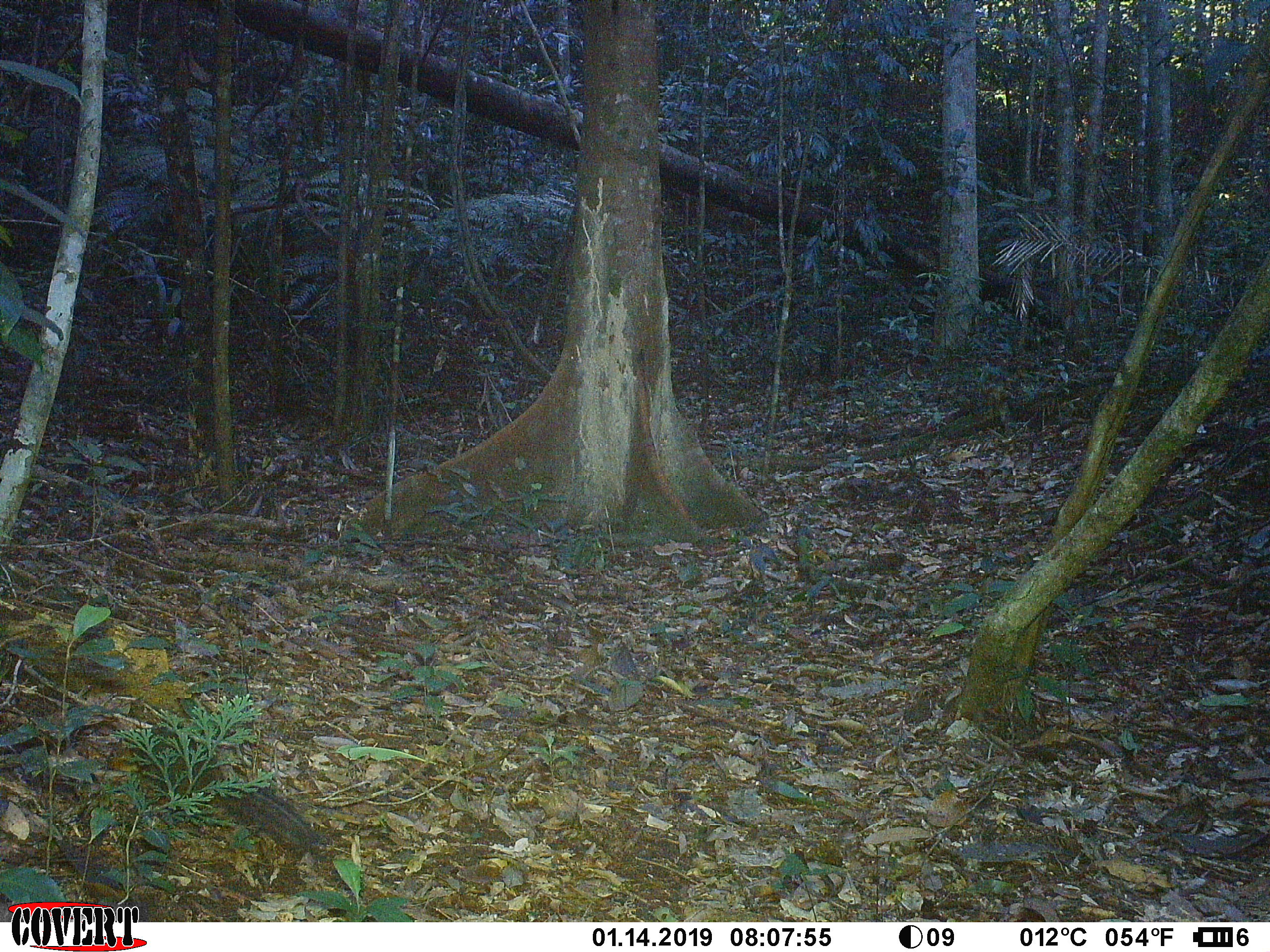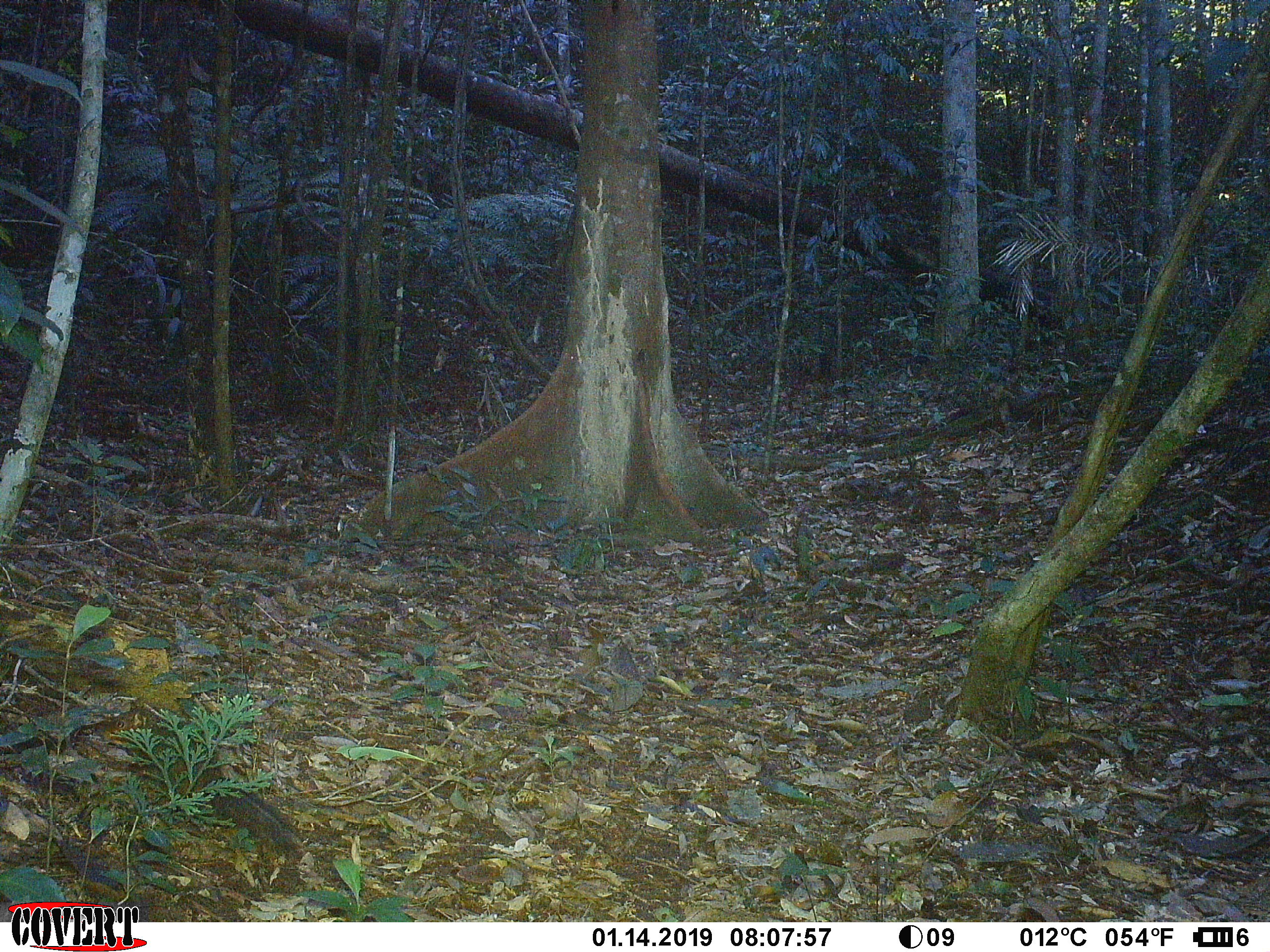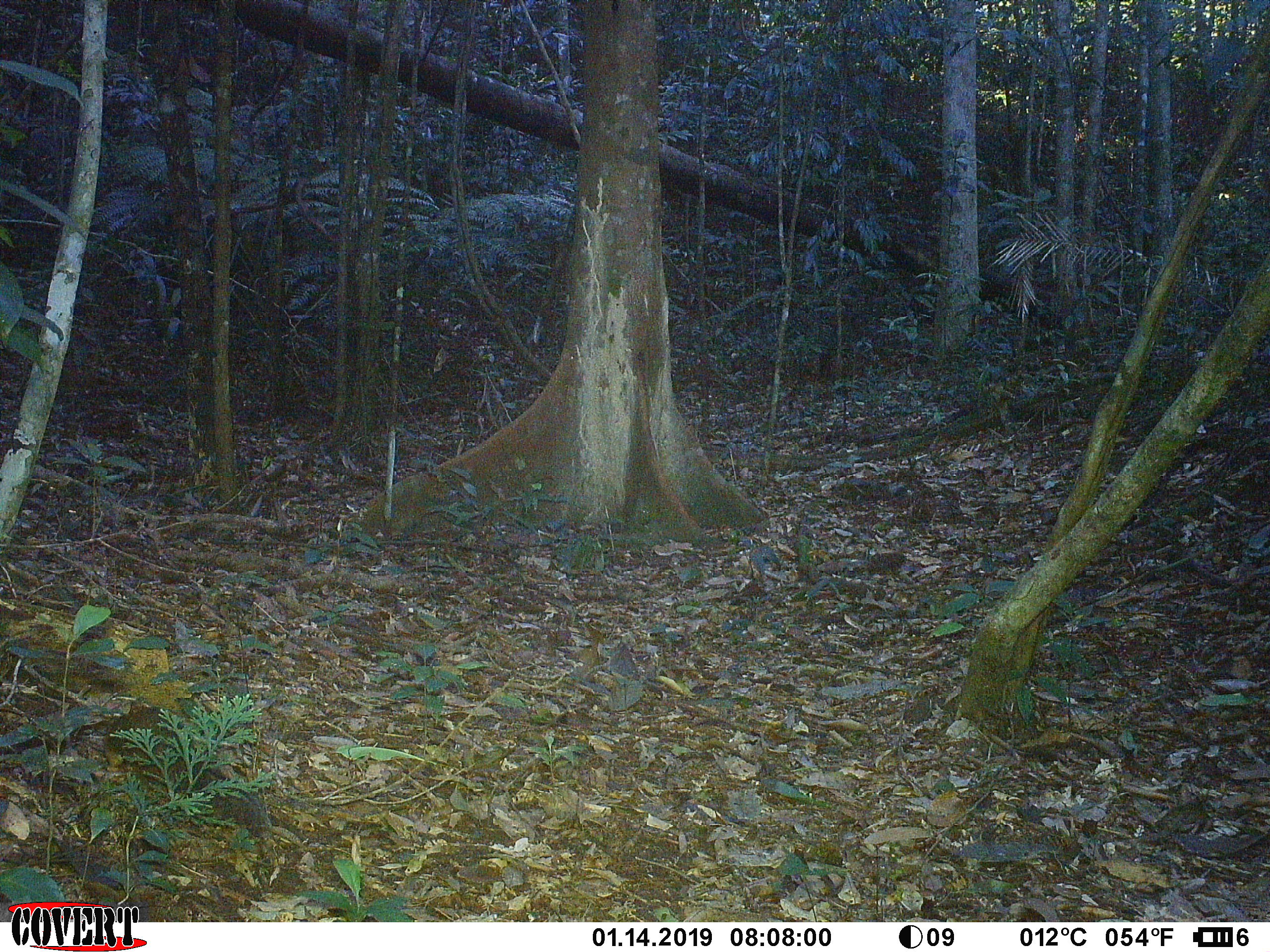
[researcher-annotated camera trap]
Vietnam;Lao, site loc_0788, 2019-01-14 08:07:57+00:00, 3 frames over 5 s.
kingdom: Animalia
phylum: Chordata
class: Mammalia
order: Rodentia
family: Sciuridae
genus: Dremomys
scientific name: Dremomys rufigenis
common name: red-cheeked squirrel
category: red cheeked squirrel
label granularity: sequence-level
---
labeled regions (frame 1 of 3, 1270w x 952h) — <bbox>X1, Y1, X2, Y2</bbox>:
red cheeked squirrel: <bbox>121, 721, 322, 853</bbox>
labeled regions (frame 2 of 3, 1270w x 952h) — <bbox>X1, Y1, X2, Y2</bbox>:
red cheeked squirrel: <bbox>117, 716, 307, 859</bbox>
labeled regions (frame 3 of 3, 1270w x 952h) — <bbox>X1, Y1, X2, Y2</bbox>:
red cheeked squirrel: <bbox>101, 704, 274, 841</bbox>